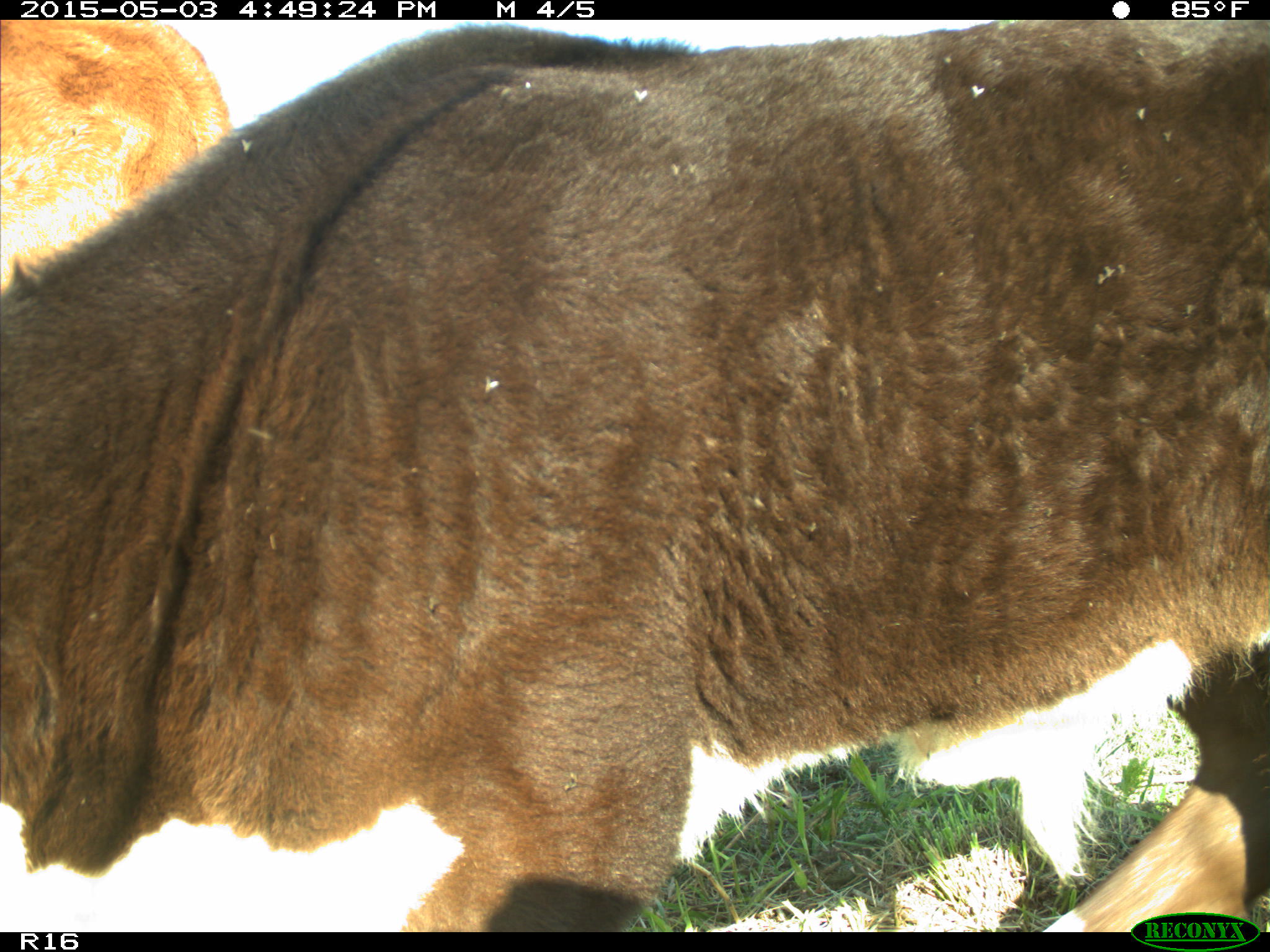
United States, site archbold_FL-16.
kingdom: Animalia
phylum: Chordata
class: Mammalia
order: Artiodactyla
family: Bovidae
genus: Bos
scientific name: Bos taurus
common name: domestic cow